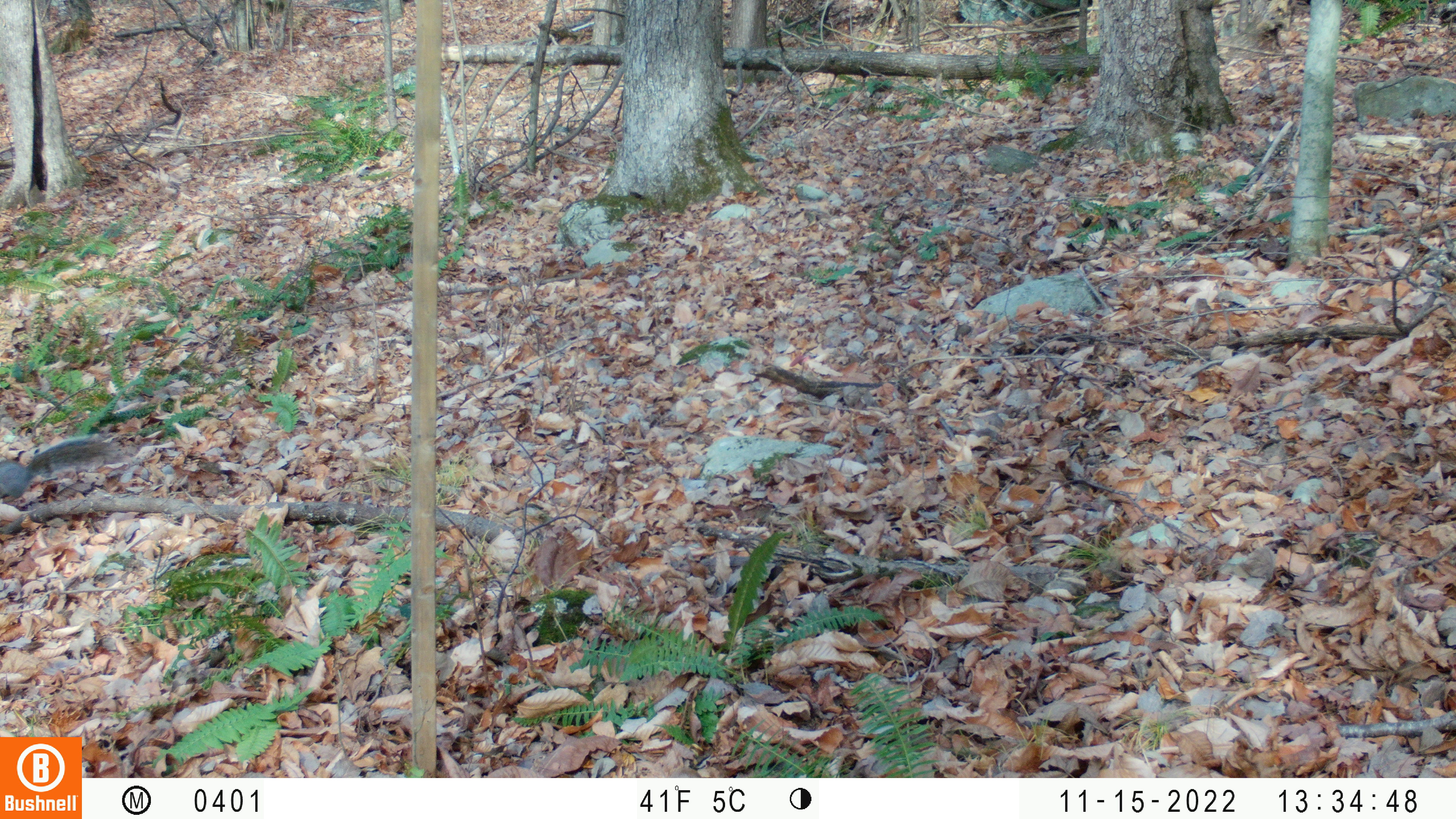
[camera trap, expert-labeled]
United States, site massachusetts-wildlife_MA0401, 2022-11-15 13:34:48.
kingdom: Animalia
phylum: Chordata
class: Mammalia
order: Rodentia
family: Sciuridae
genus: Sciurus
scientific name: Sciurus carolinensis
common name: gray squirrel